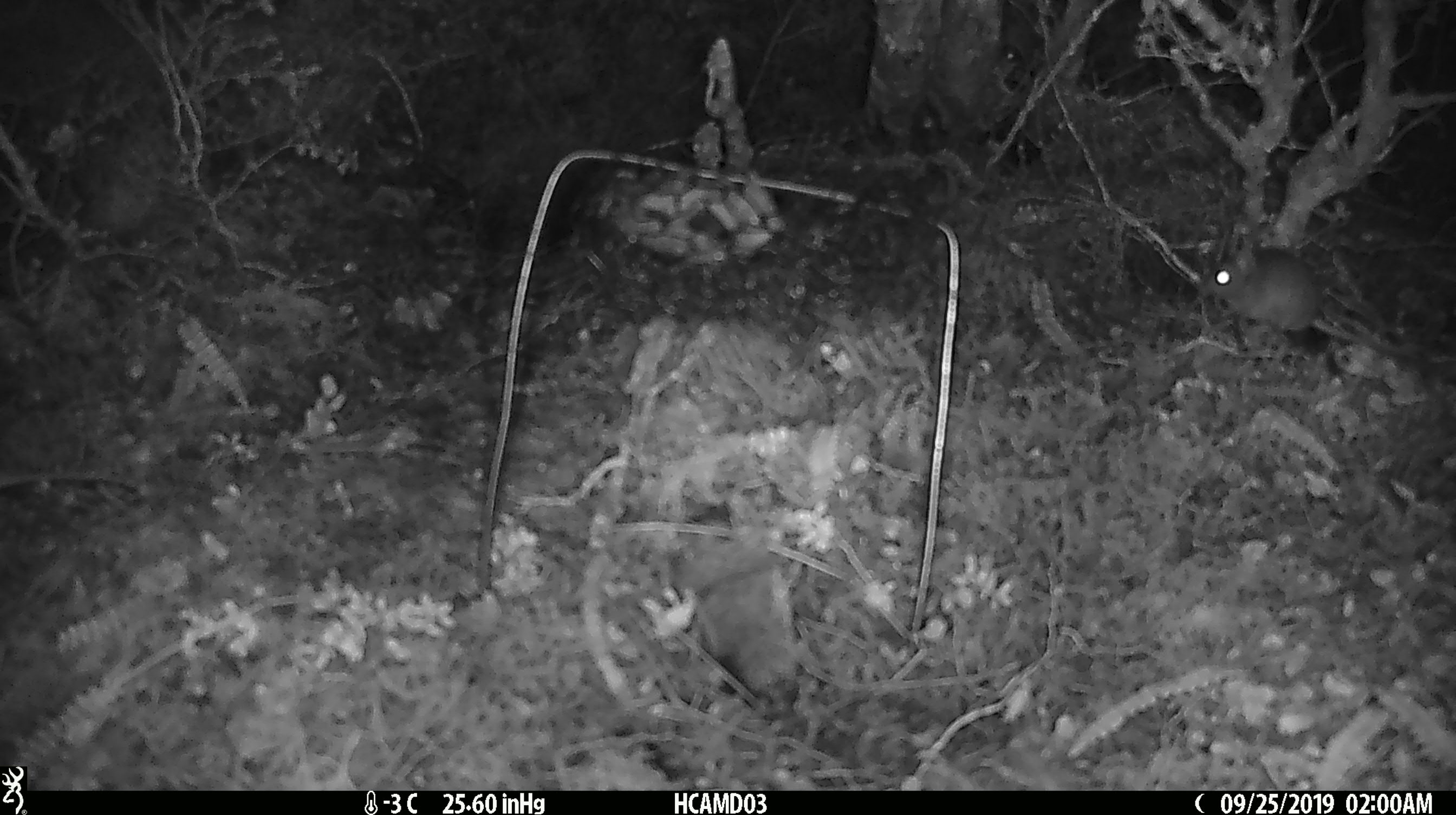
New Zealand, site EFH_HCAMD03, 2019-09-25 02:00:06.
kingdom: Animalia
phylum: Chordata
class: Mammalia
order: Rodentia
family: Muridae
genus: Mus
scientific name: Mus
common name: mouse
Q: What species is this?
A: Mouse (Mus).